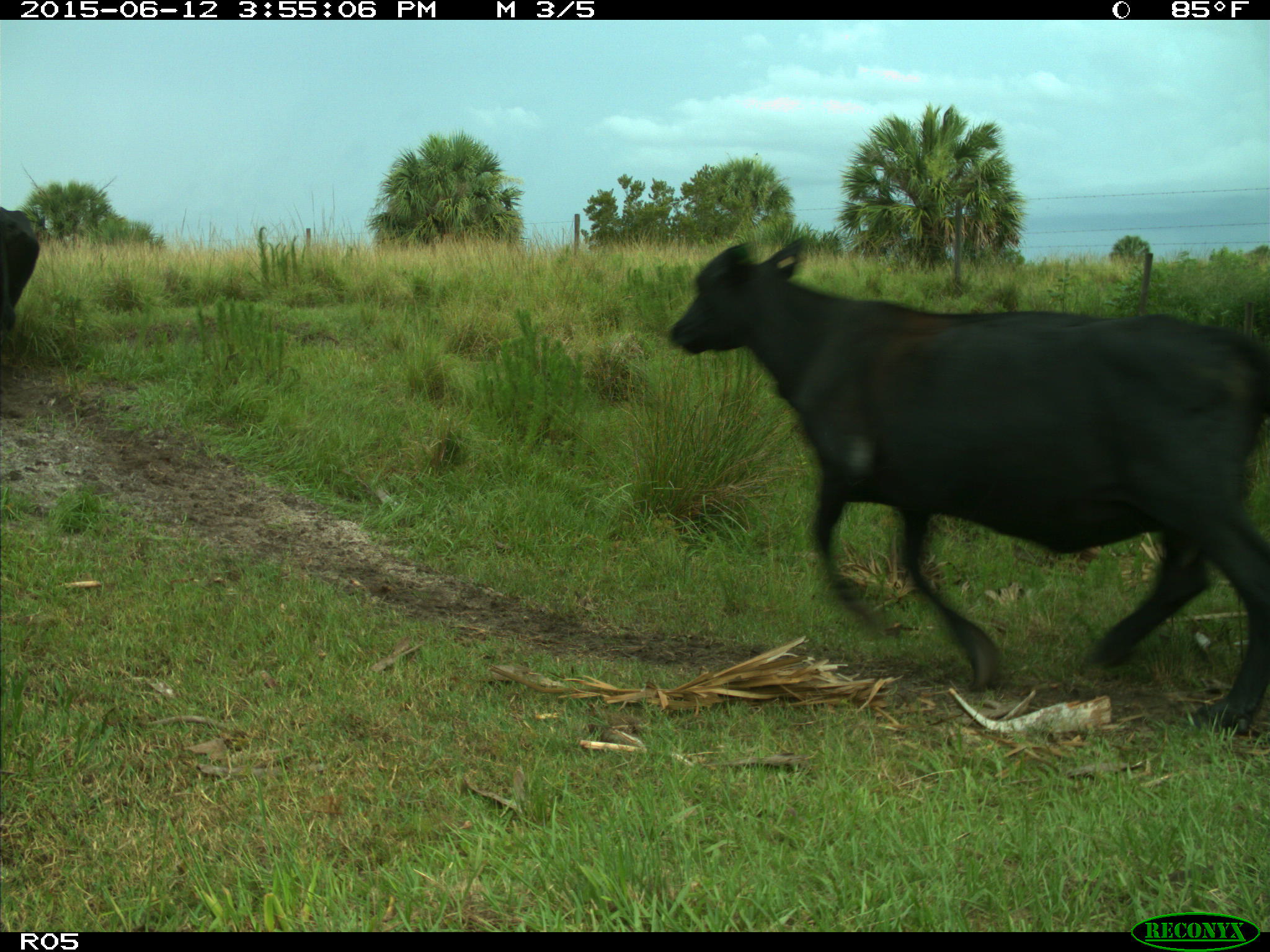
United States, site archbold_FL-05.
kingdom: Animalia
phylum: Chordata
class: Mammalia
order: Artiodactyla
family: Bovidae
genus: Bos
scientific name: Bos taurus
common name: domestic cow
Bos taurus (domestic cow).